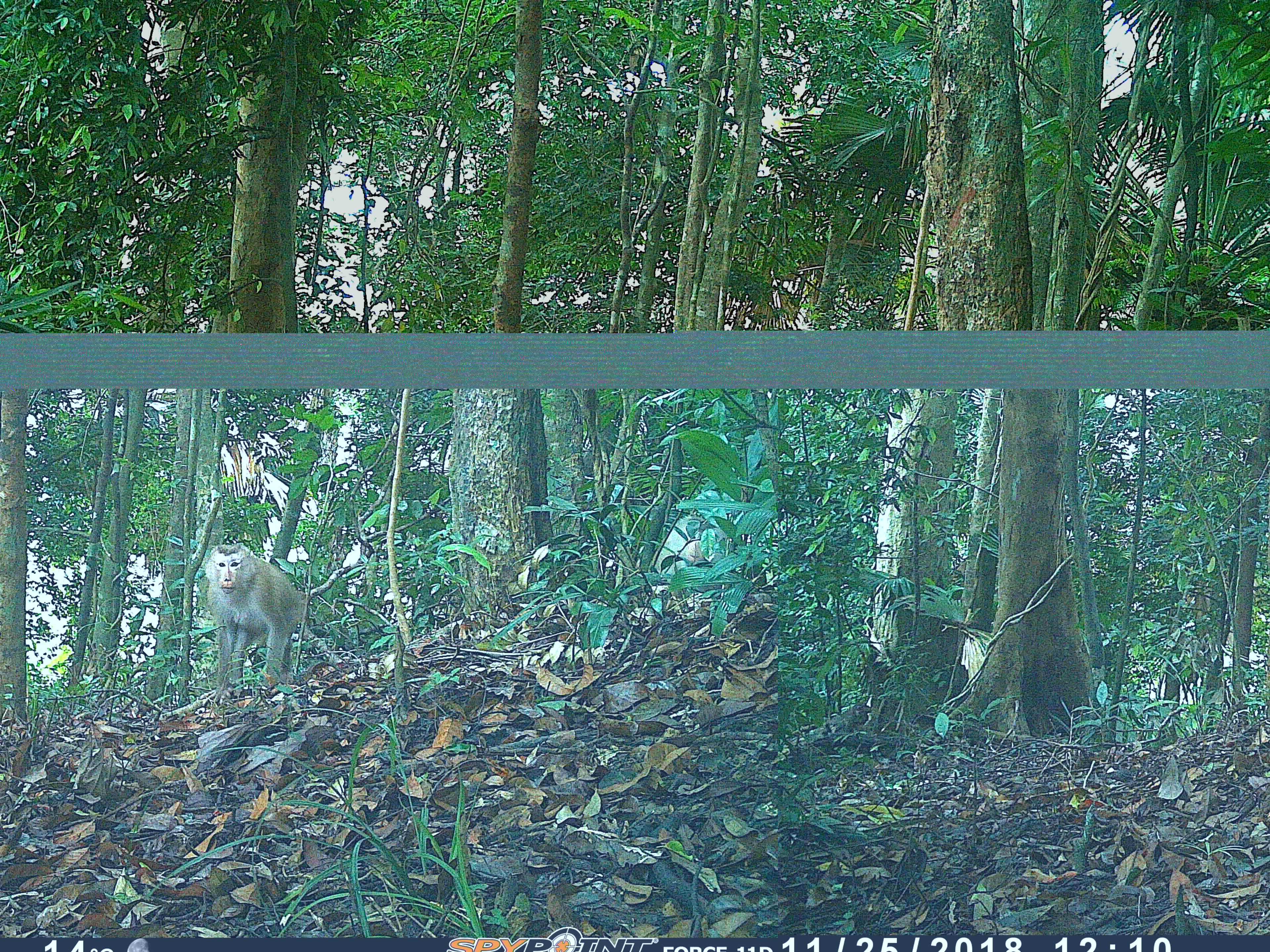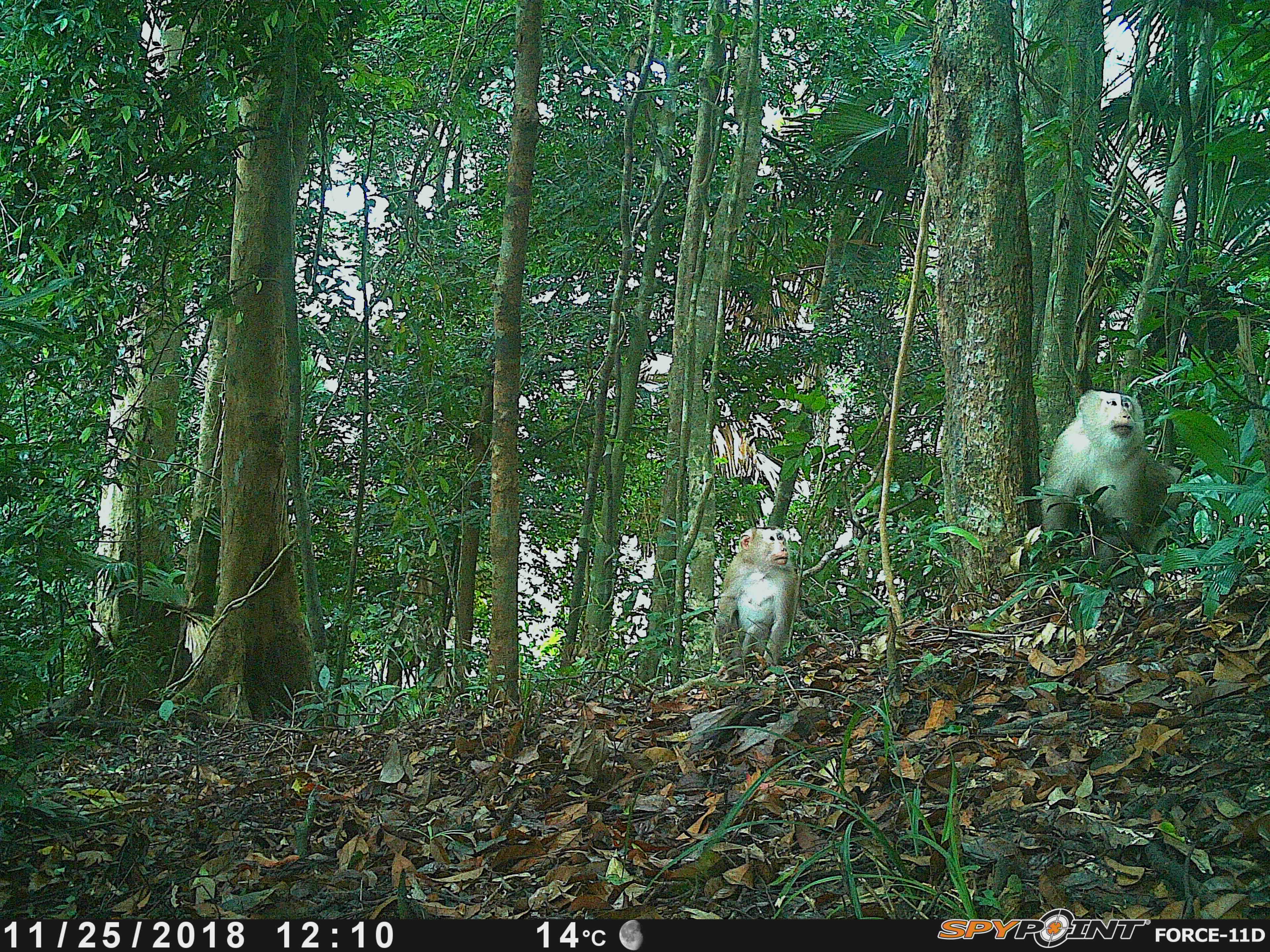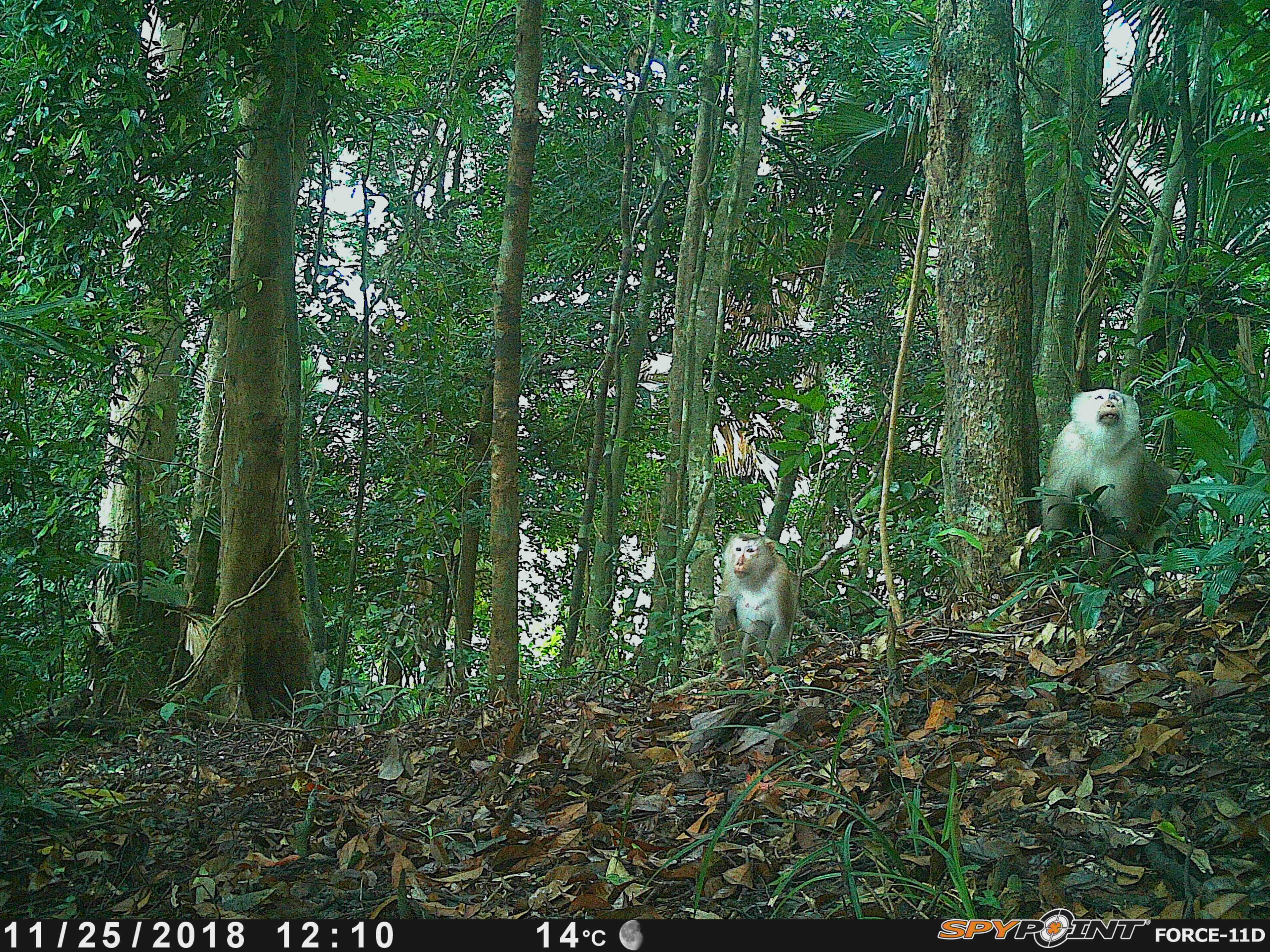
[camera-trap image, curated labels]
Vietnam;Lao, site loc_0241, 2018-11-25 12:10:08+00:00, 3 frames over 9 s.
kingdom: Animalia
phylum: Chordata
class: Mammalia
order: Primates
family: Cercopithecidae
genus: Macaca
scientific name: Macaca nemestrina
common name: pig-tailed macaque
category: pig tailed macaque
Pig tailed macaque (pig-tailed macaque) (Macaca nemestrina). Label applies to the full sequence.